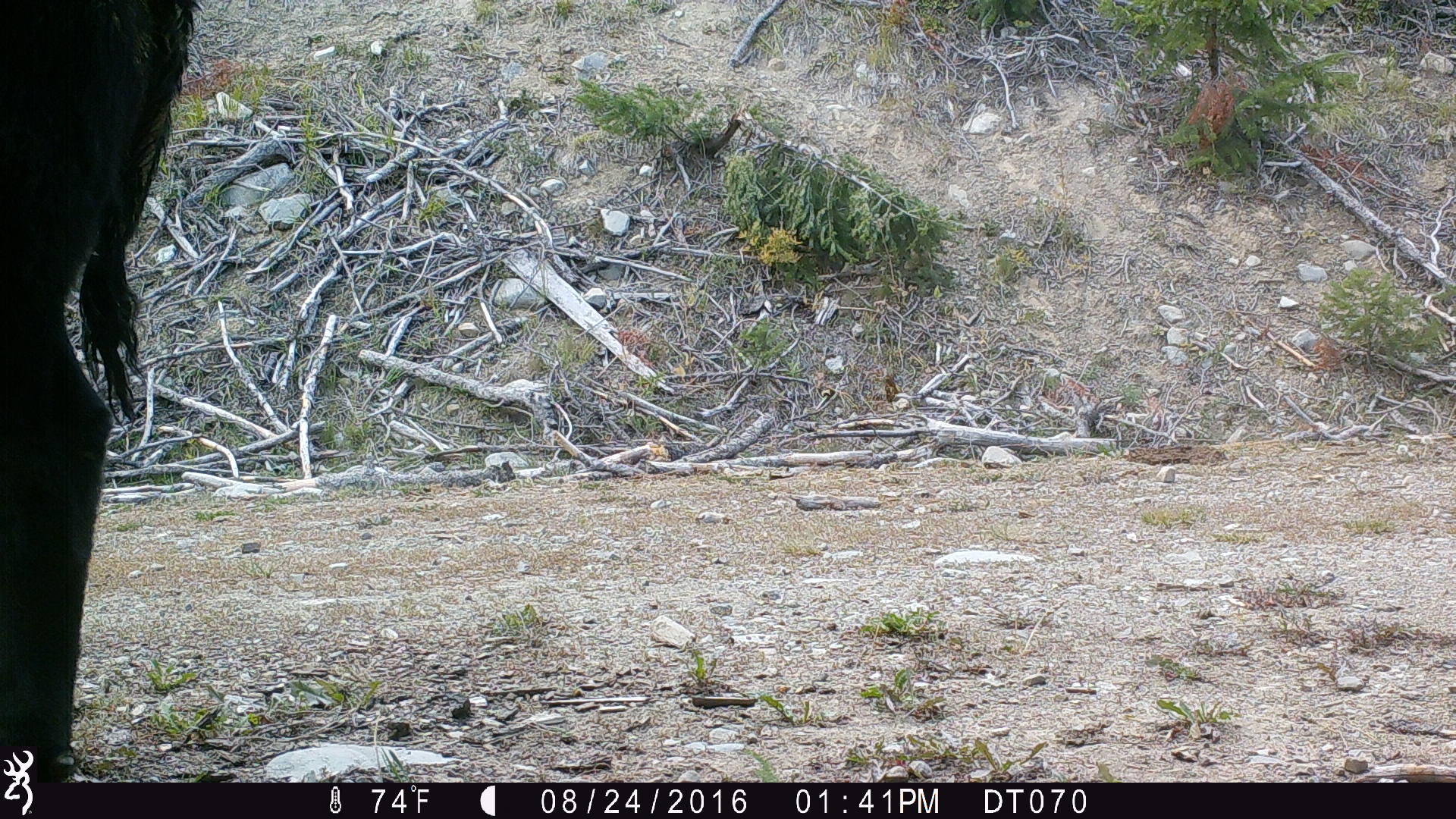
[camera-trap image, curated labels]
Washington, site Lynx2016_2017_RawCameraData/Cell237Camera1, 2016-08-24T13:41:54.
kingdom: Animalia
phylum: Chordata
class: Mammalia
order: Artiodactyla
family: Bovidae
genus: Bos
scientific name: Bos taurus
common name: domestic cattle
Domestic cattle (Bos taurus). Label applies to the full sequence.